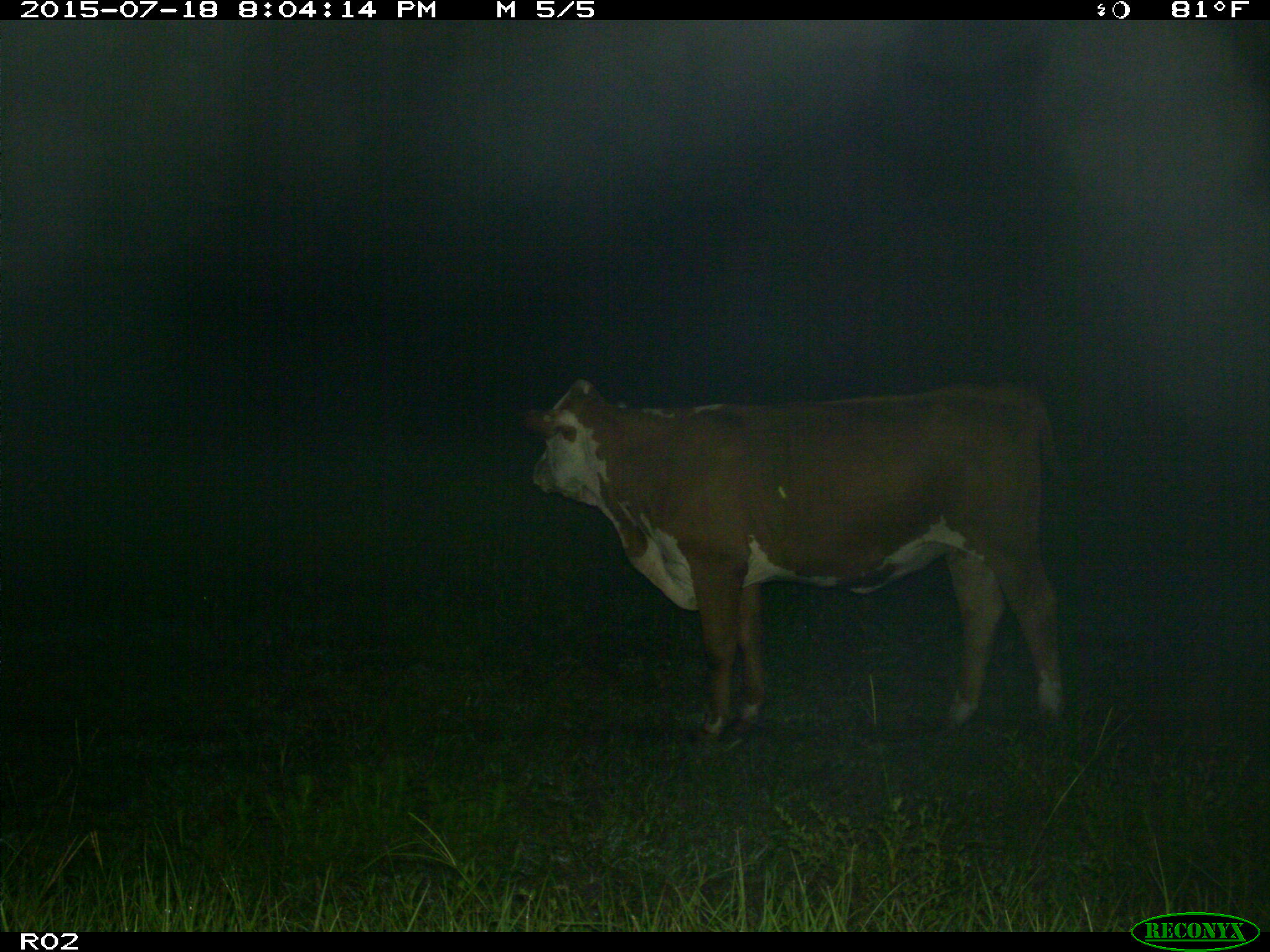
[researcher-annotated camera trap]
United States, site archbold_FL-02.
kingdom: Animalia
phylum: Chordata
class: Mammalia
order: Artiodactyla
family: Bovidae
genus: Bos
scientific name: Bos taurus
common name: domestic cow